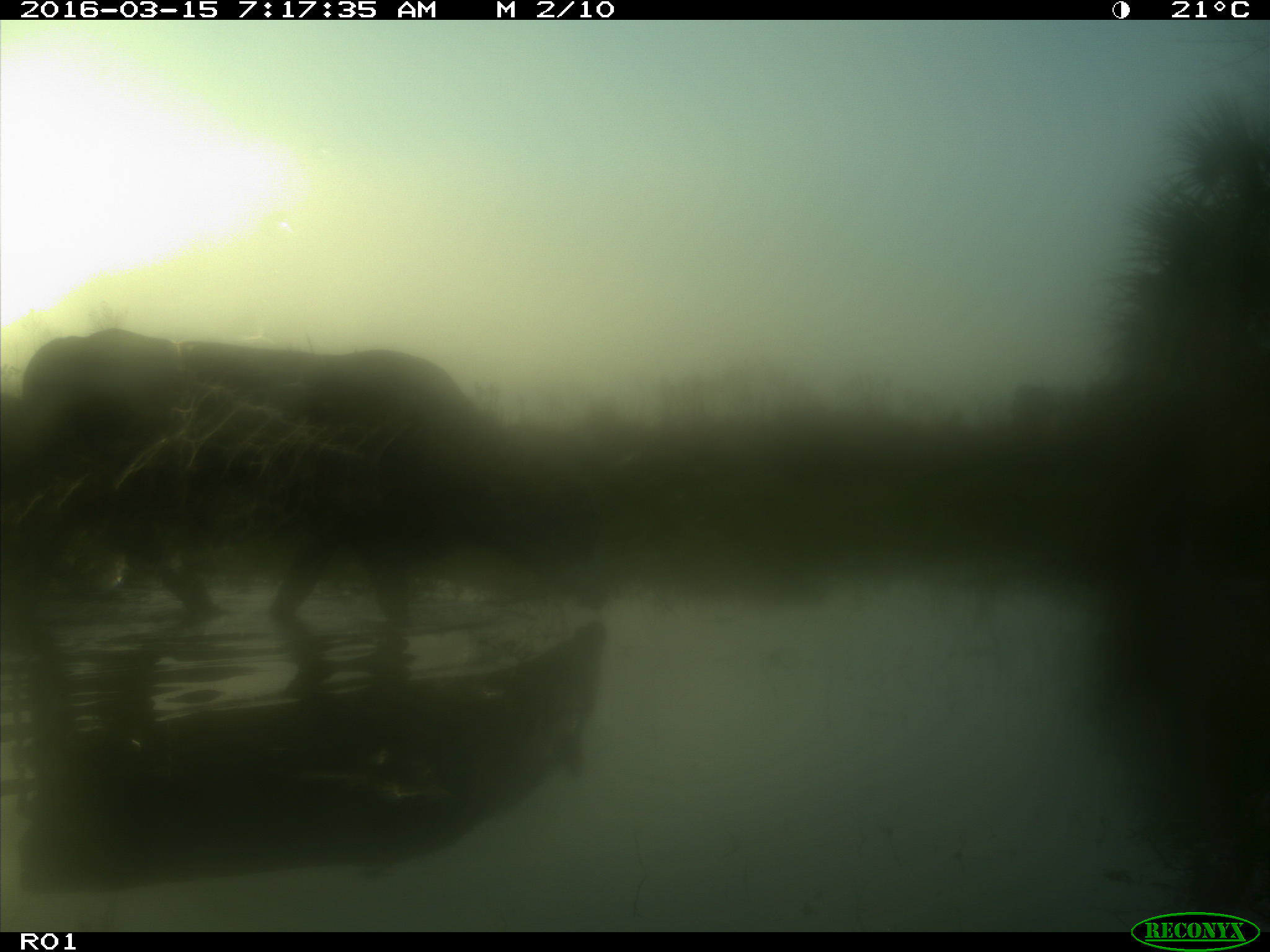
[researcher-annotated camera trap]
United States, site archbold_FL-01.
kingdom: Animalia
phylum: Chordata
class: Mammalia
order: Artiodactyla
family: Bovidae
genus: Bos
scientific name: Bos taurus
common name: domestic cow